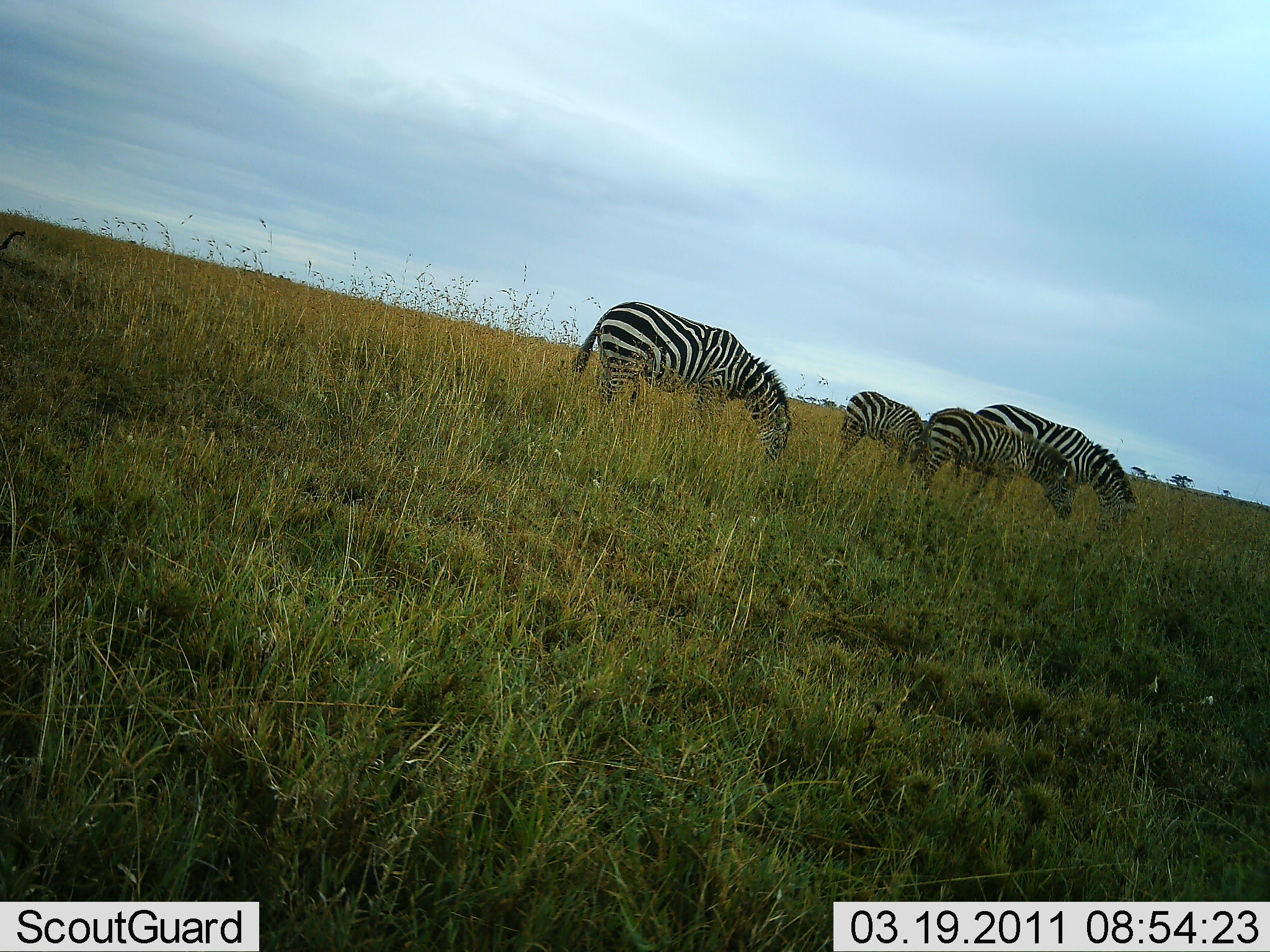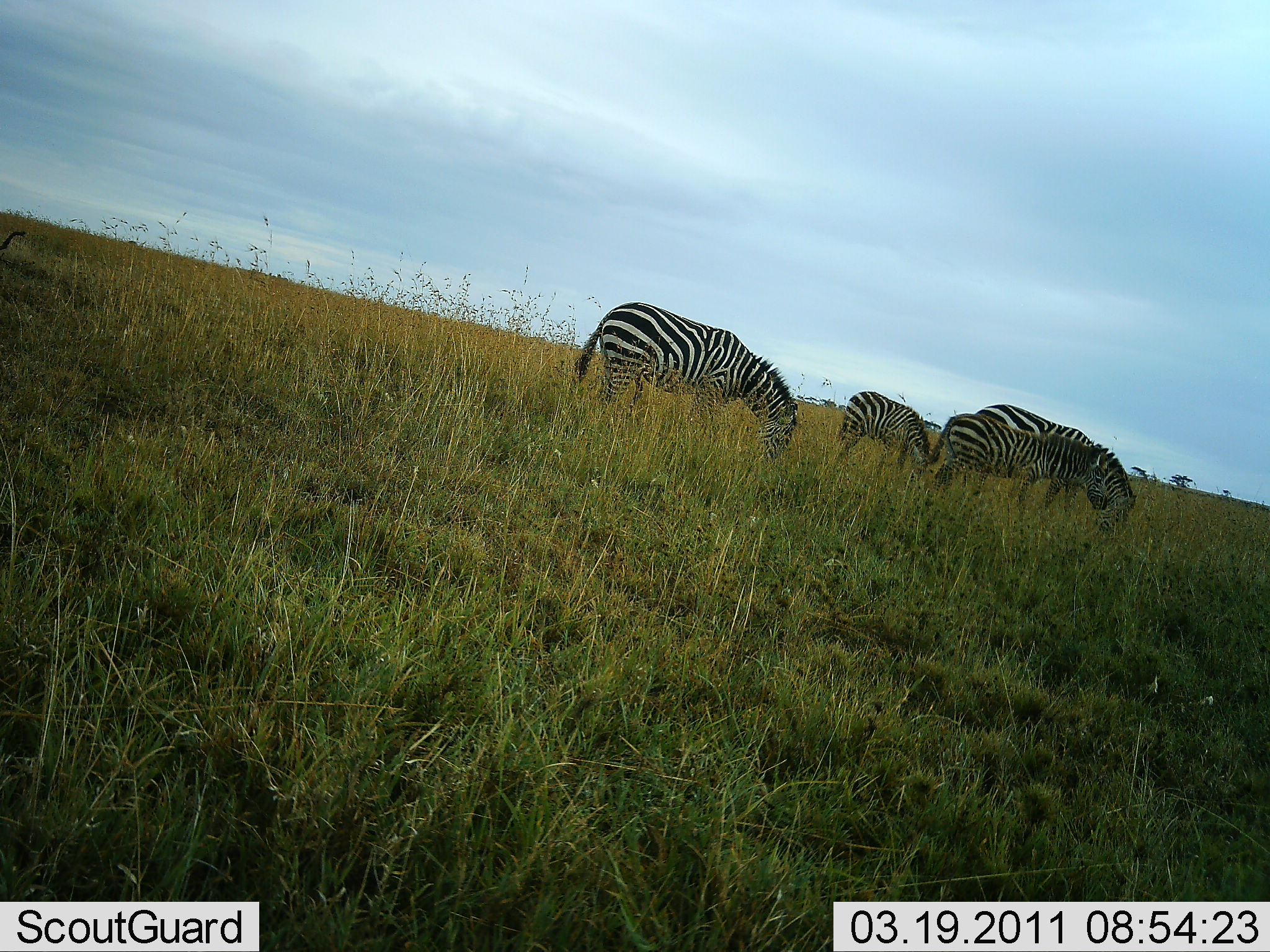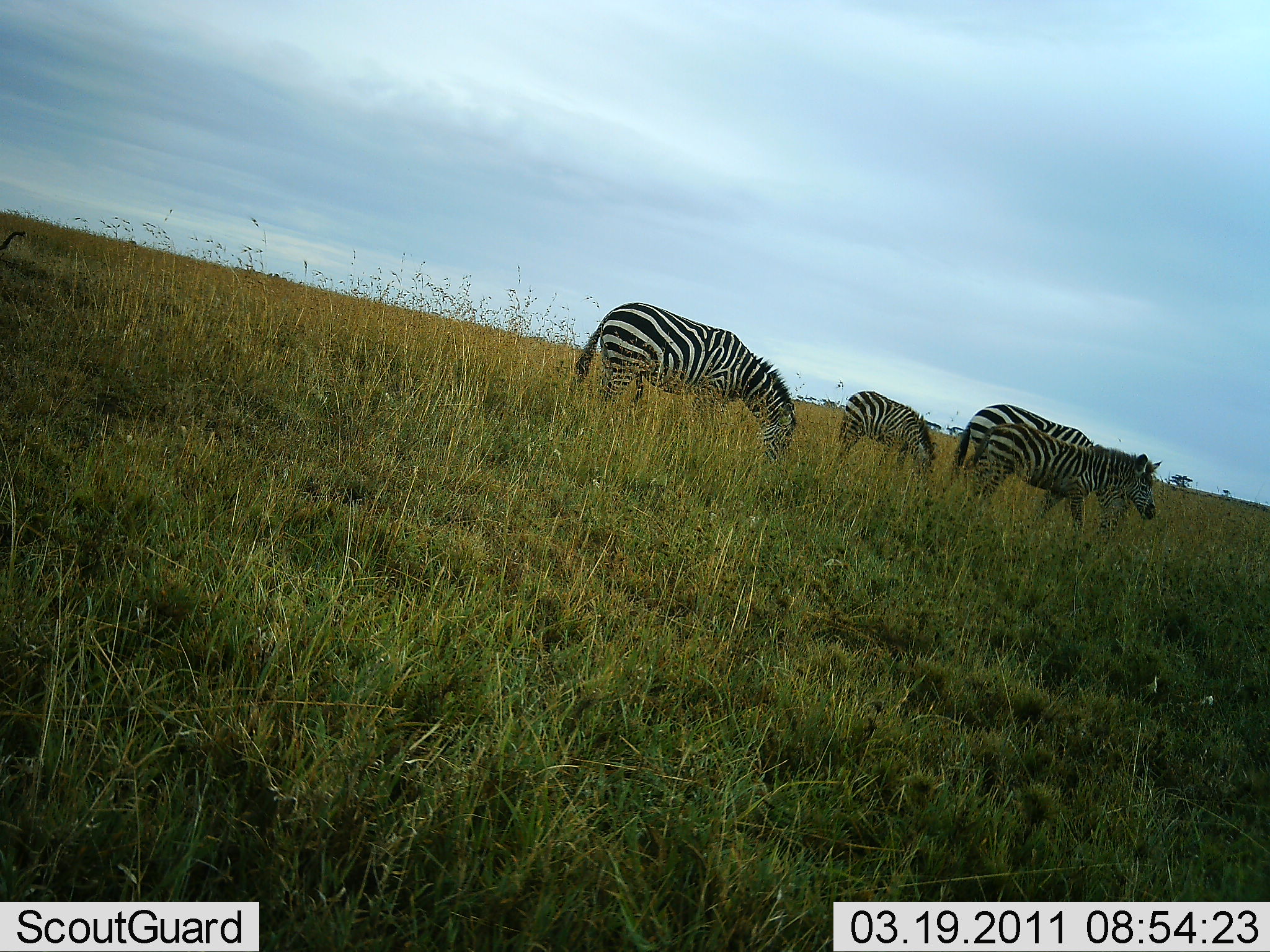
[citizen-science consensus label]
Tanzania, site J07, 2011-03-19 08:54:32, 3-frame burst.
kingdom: Animalia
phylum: Chordata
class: Mammalia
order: Perissodactyla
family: Equidae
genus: Equus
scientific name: Equus quagga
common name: plains zebra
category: zebra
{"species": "zebra (plains zebra) (Equus quagga)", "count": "4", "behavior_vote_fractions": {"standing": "33%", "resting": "0%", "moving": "25%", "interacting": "0%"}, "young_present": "42%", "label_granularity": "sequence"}